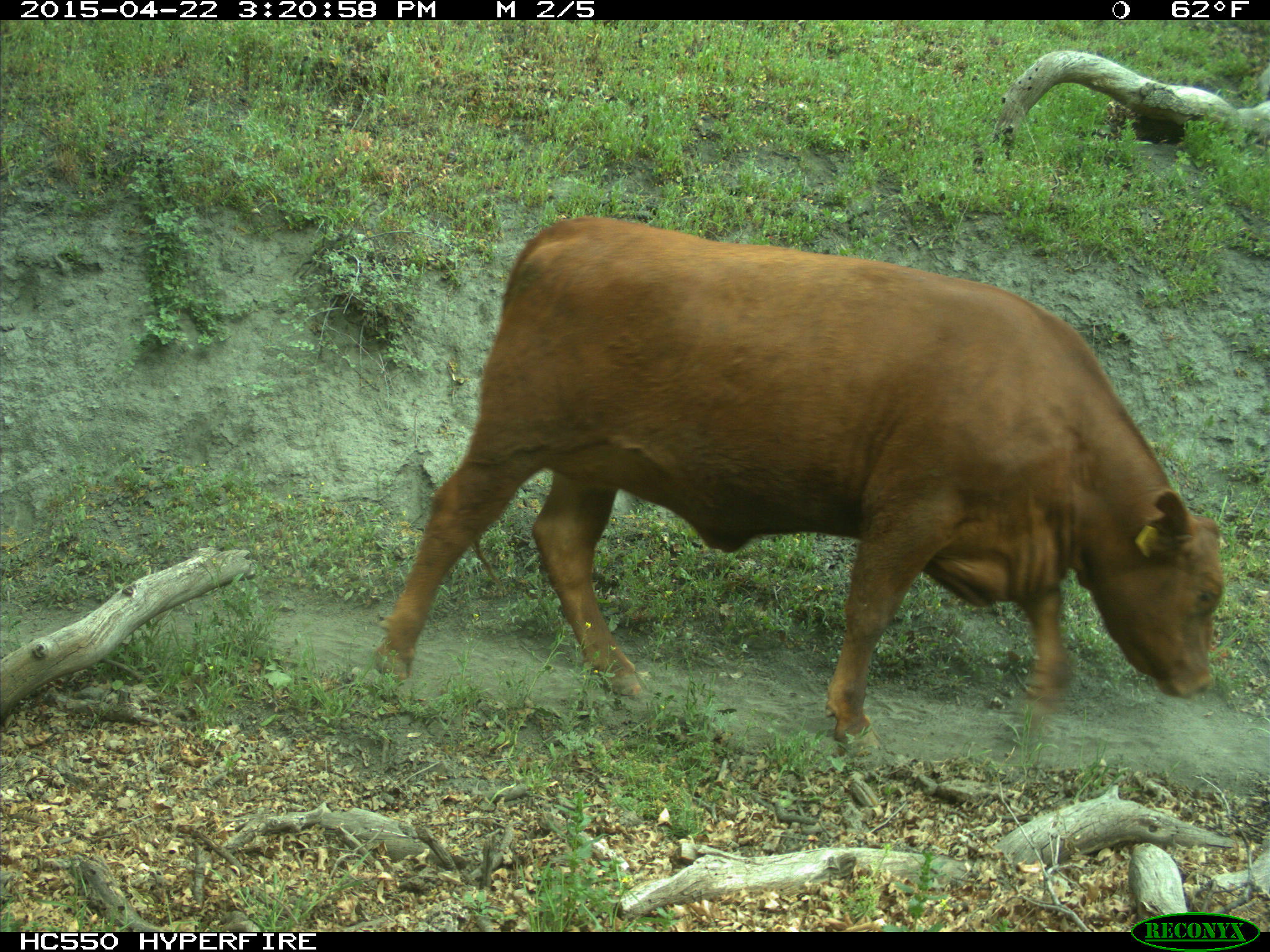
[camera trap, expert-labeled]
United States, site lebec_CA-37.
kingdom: Animalia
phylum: Chordata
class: Mammalia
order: Artiodactyla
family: Bovidae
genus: Bos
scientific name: Bos taurus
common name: domestic cow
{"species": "Bos taurus (domestic cow)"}